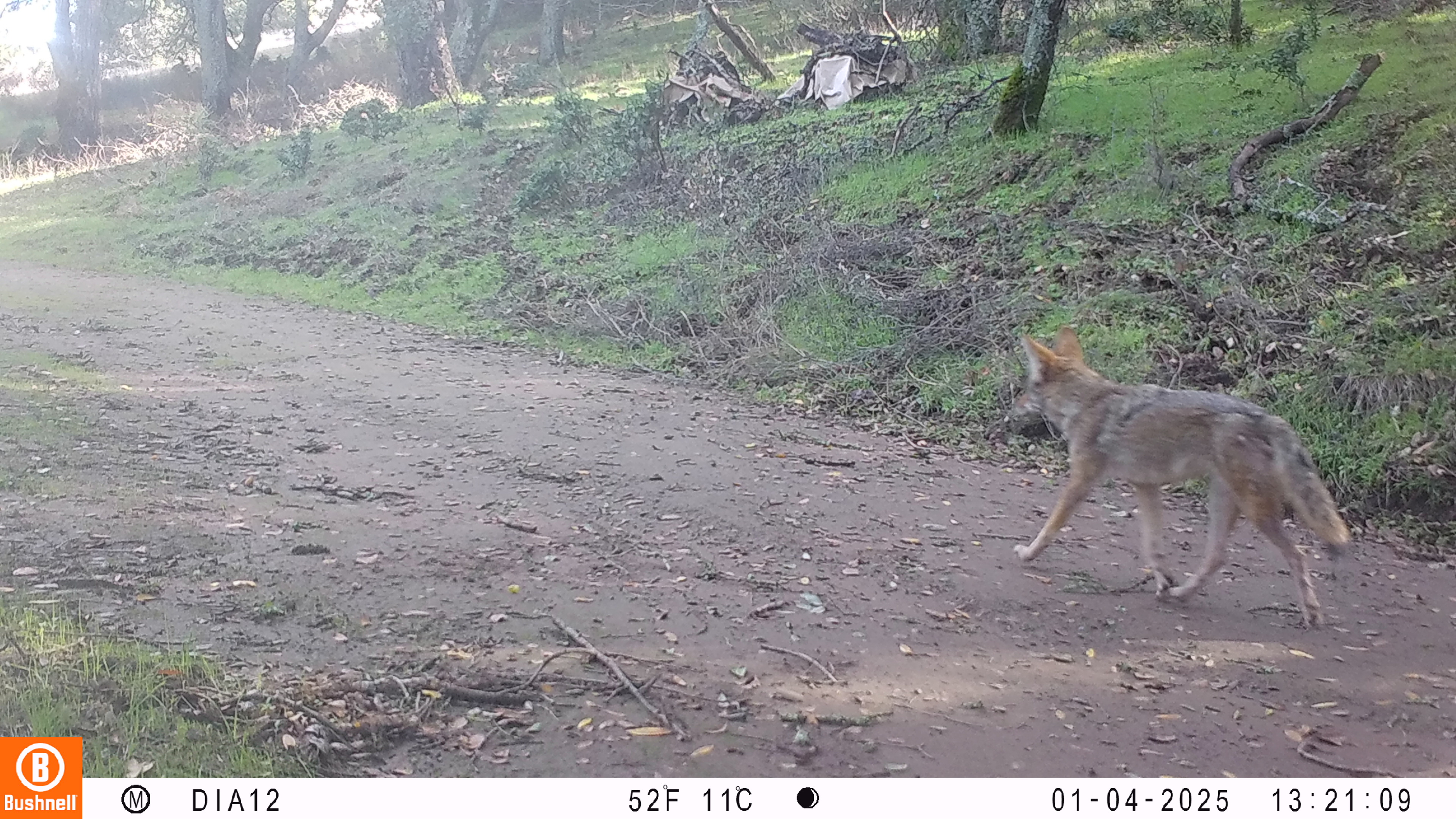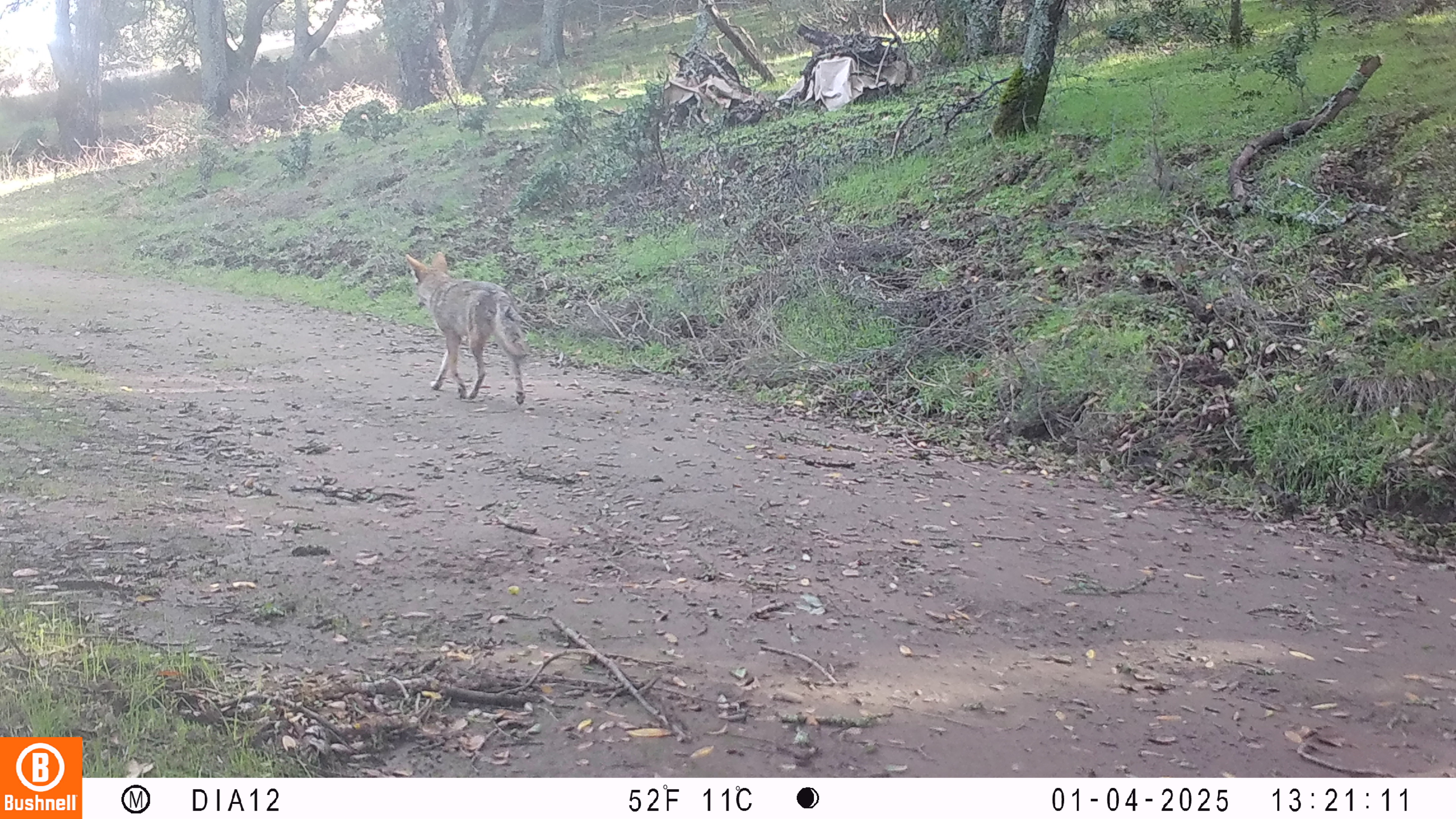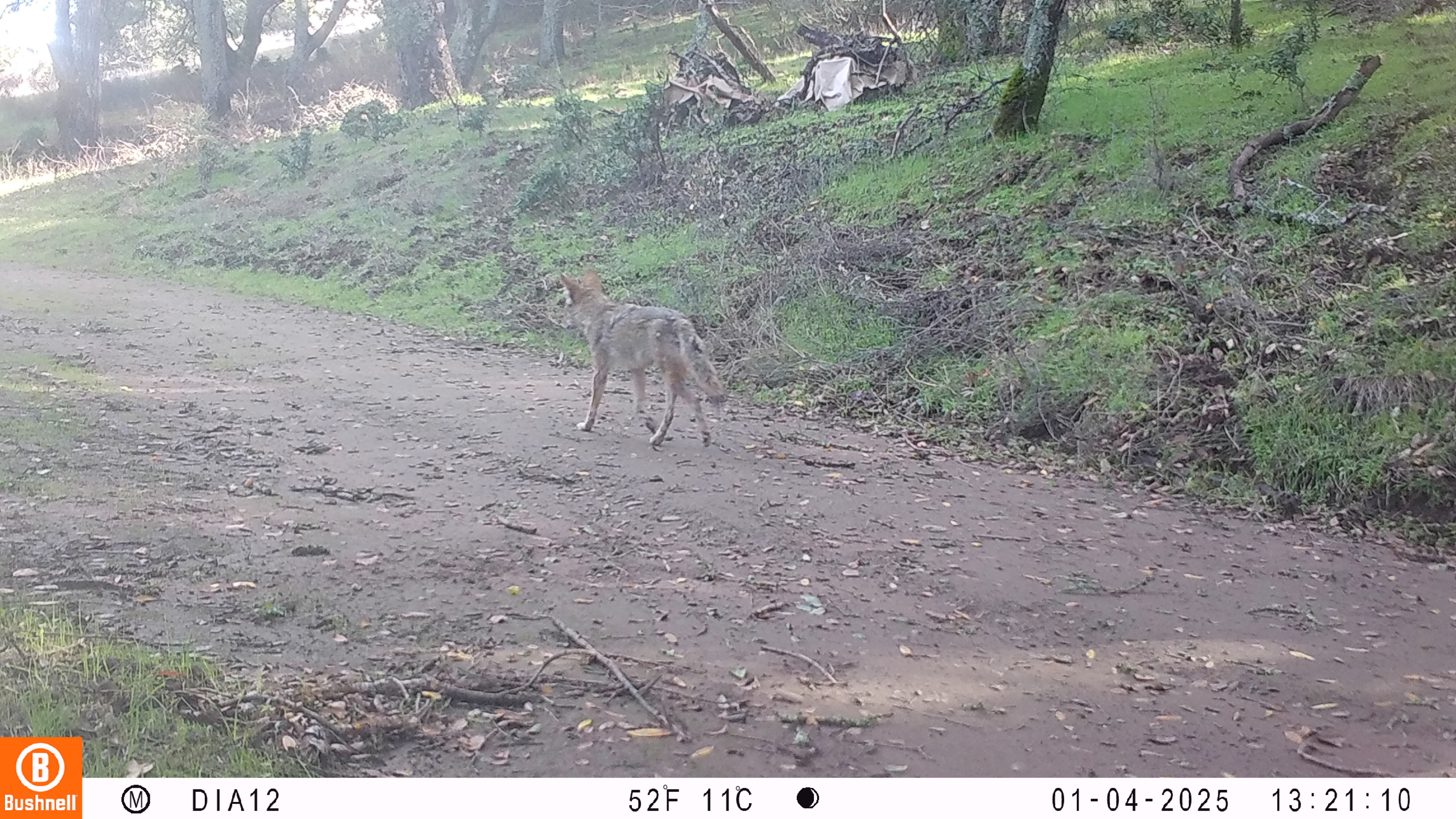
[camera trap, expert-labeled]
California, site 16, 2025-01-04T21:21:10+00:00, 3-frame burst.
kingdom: Animalia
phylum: Chordata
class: Mammalia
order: Carnivora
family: Canidae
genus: Canis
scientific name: Canis latrans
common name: coyote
Coyote (Canis latrans).